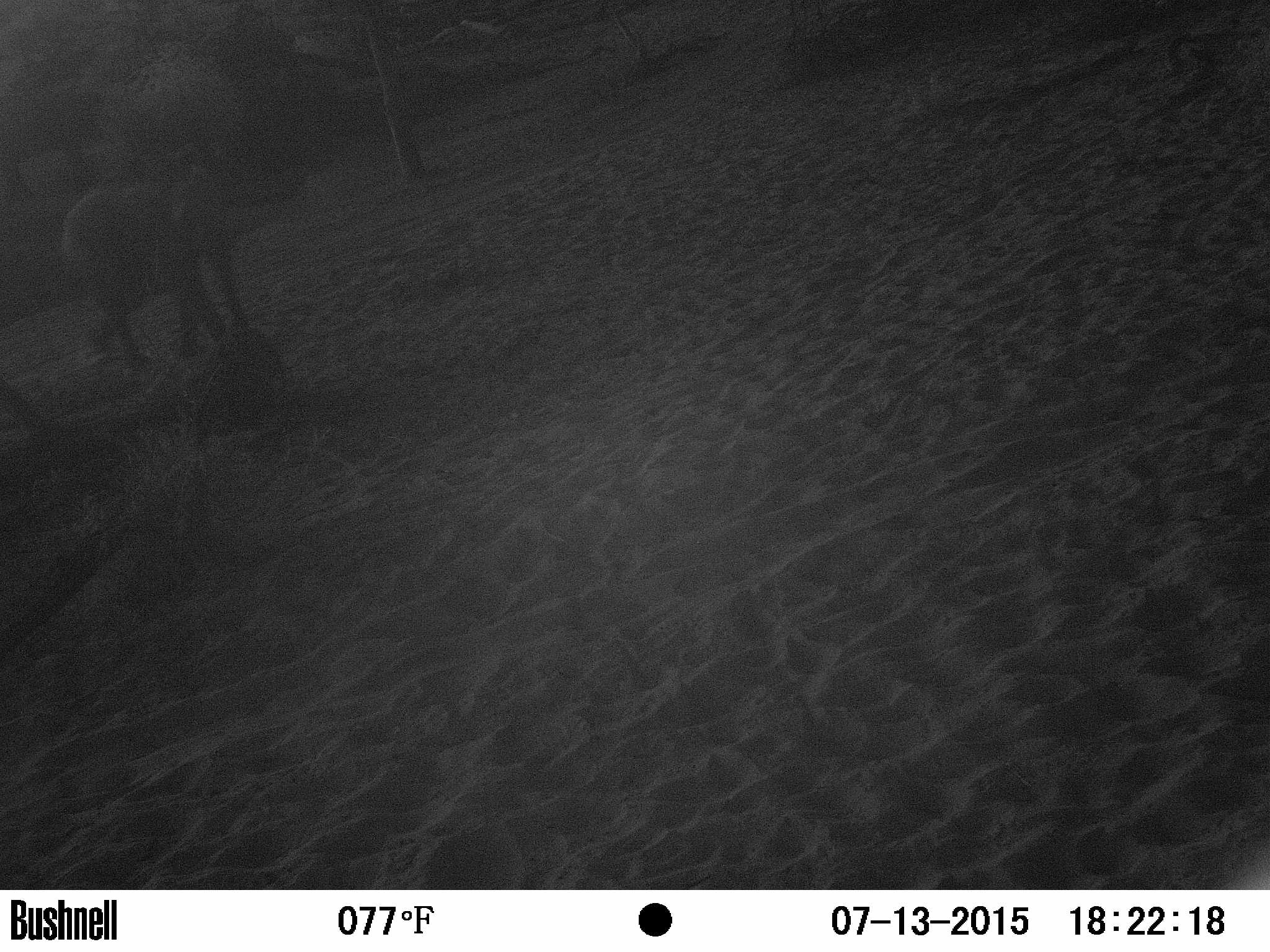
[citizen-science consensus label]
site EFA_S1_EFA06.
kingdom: Animalia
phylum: Chordata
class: Mammalia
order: Proboscidea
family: Elephantidae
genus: Loxodonta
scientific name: Loxodonta africana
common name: african bush elephant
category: elephant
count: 1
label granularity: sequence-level